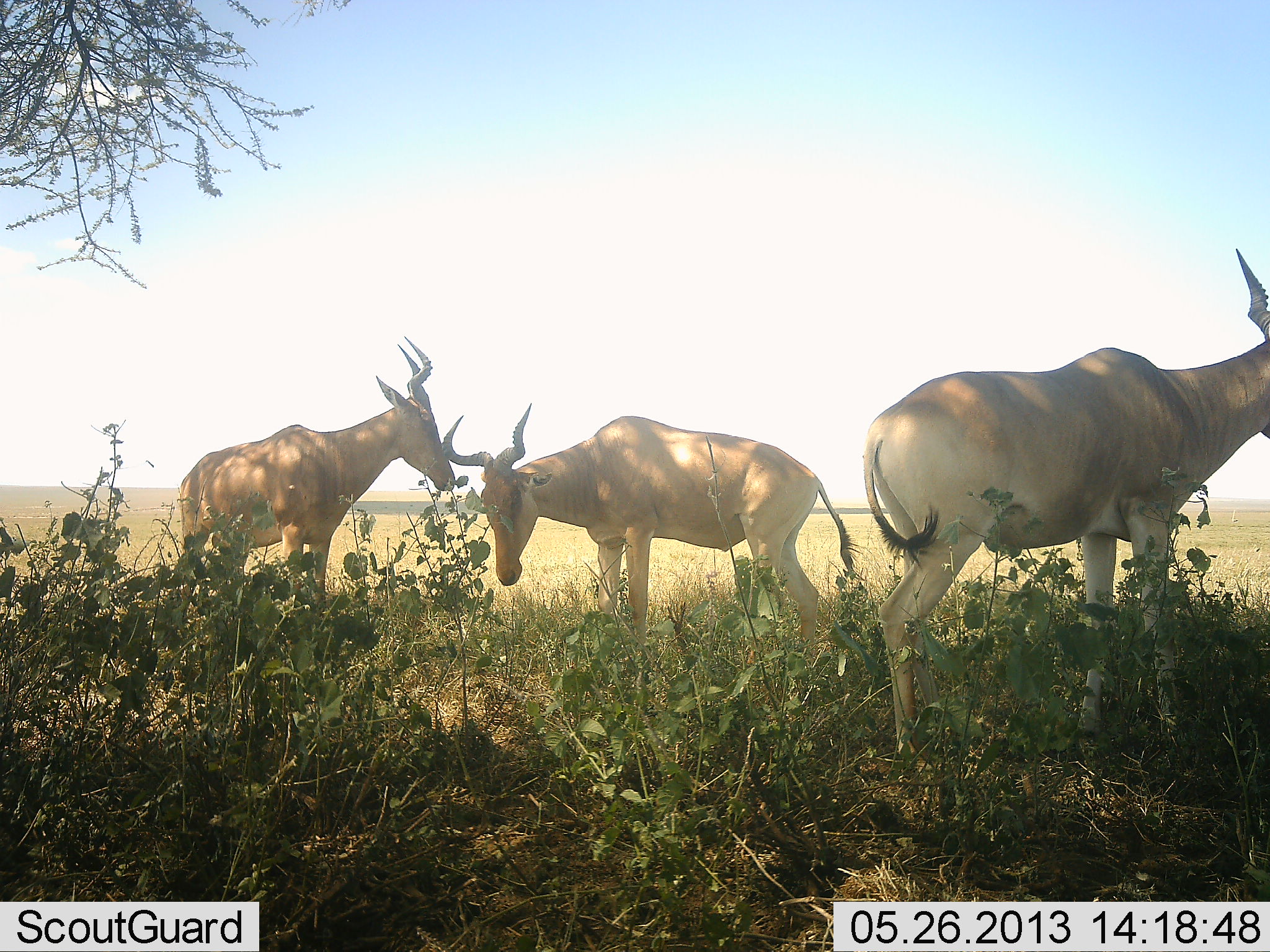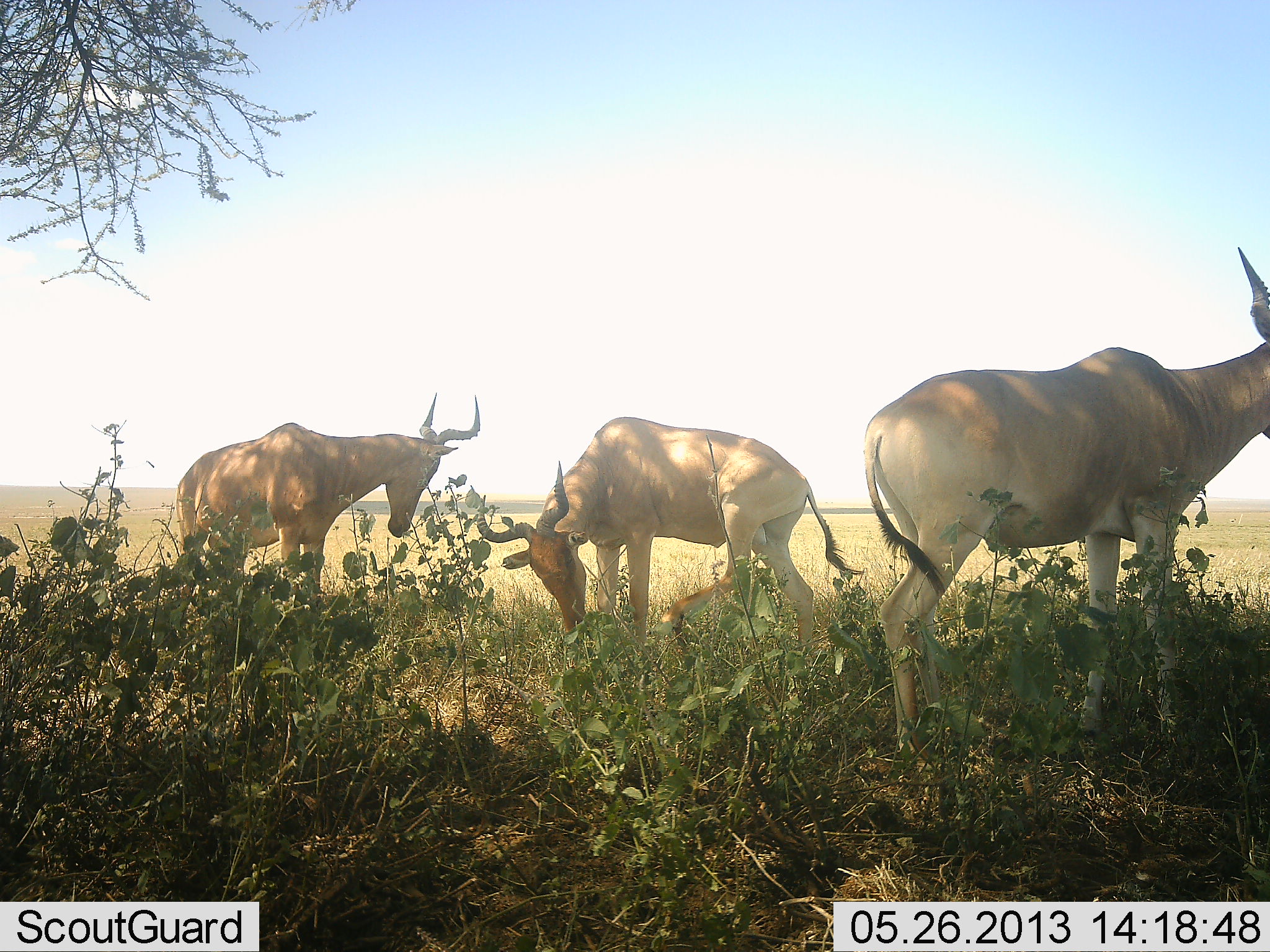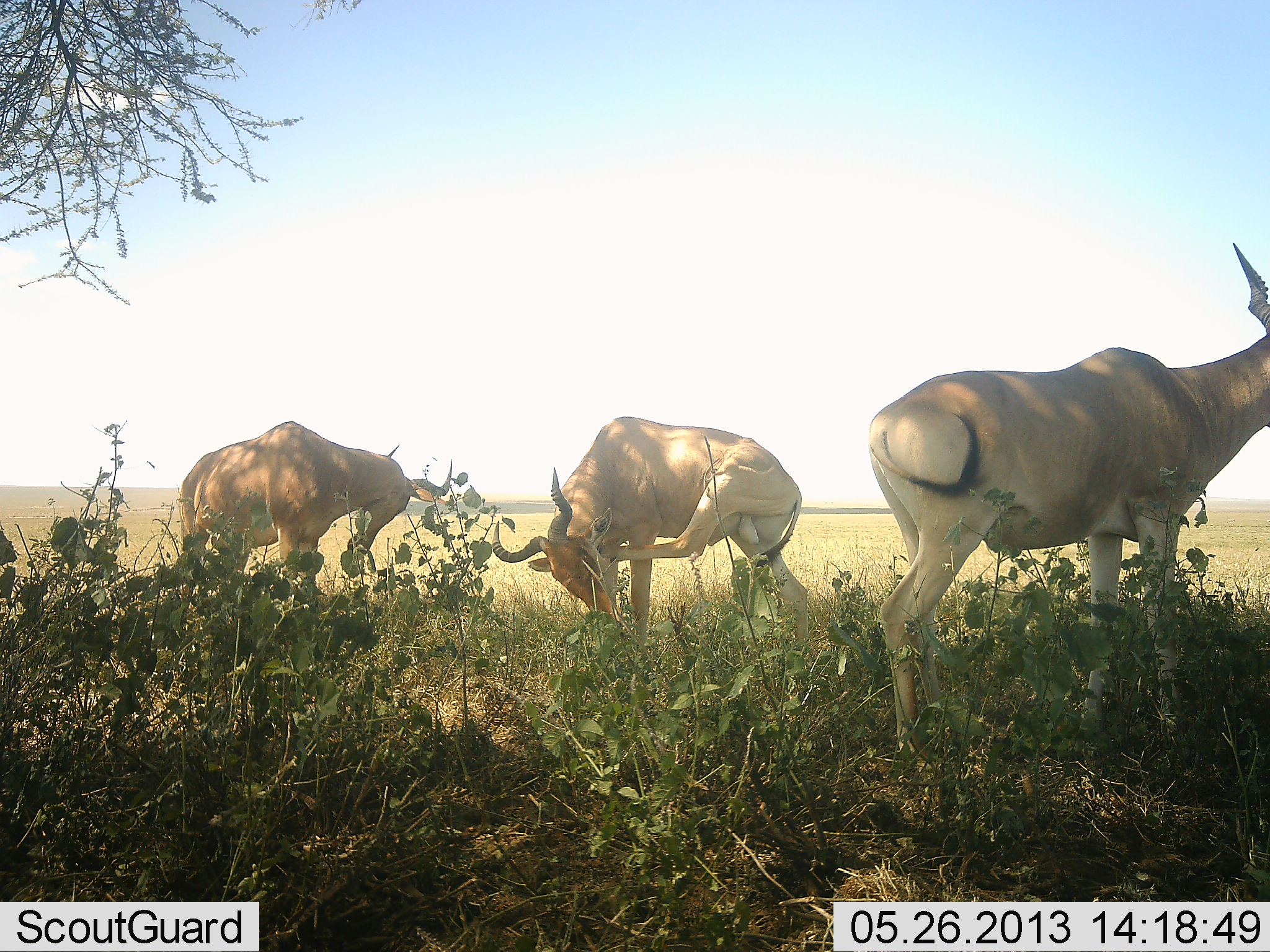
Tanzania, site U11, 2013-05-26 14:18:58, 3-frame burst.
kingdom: Animalia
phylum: Chordata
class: Mammalia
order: Artiodactyla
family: Bovidae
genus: Alcelaphus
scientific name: Alcelaphus buselaphus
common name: hartebeest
Hartebeest (Alcelaphus buselaphus), count 3. Behavior (volunteer vote fractions): standing 86%, resting 3%, moving 3%, interacting 0%. Young present (vote fraction): 0%. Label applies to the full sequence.